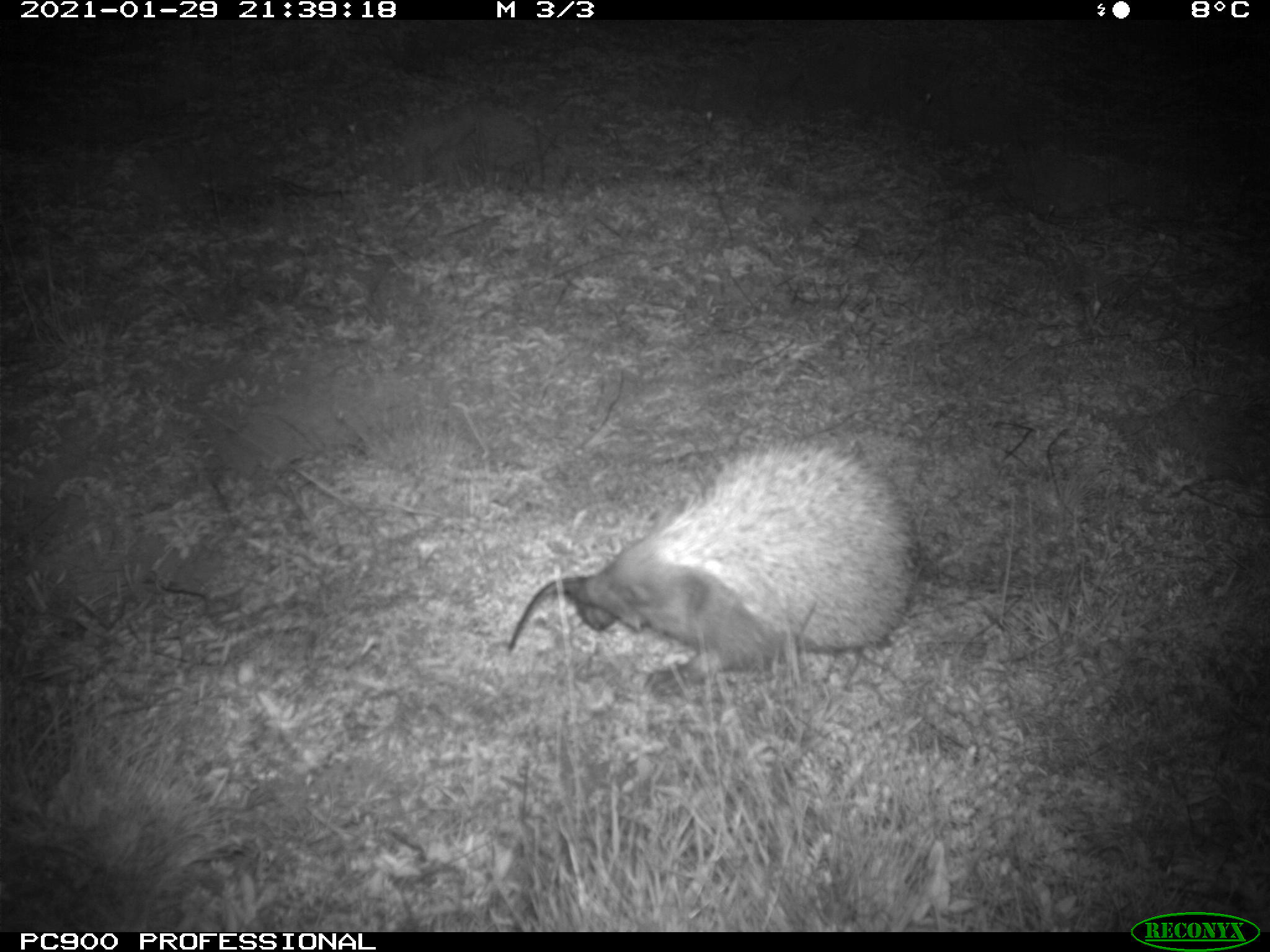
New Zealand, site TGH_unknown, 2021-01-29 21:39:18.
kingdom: Animalia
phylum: Chordata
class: Mammalia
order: Eulipotyphla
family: Erinaceidae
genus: Erinaceus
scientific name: Erinaceus europaeus europaeus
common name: european hedgehog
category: hedgehog